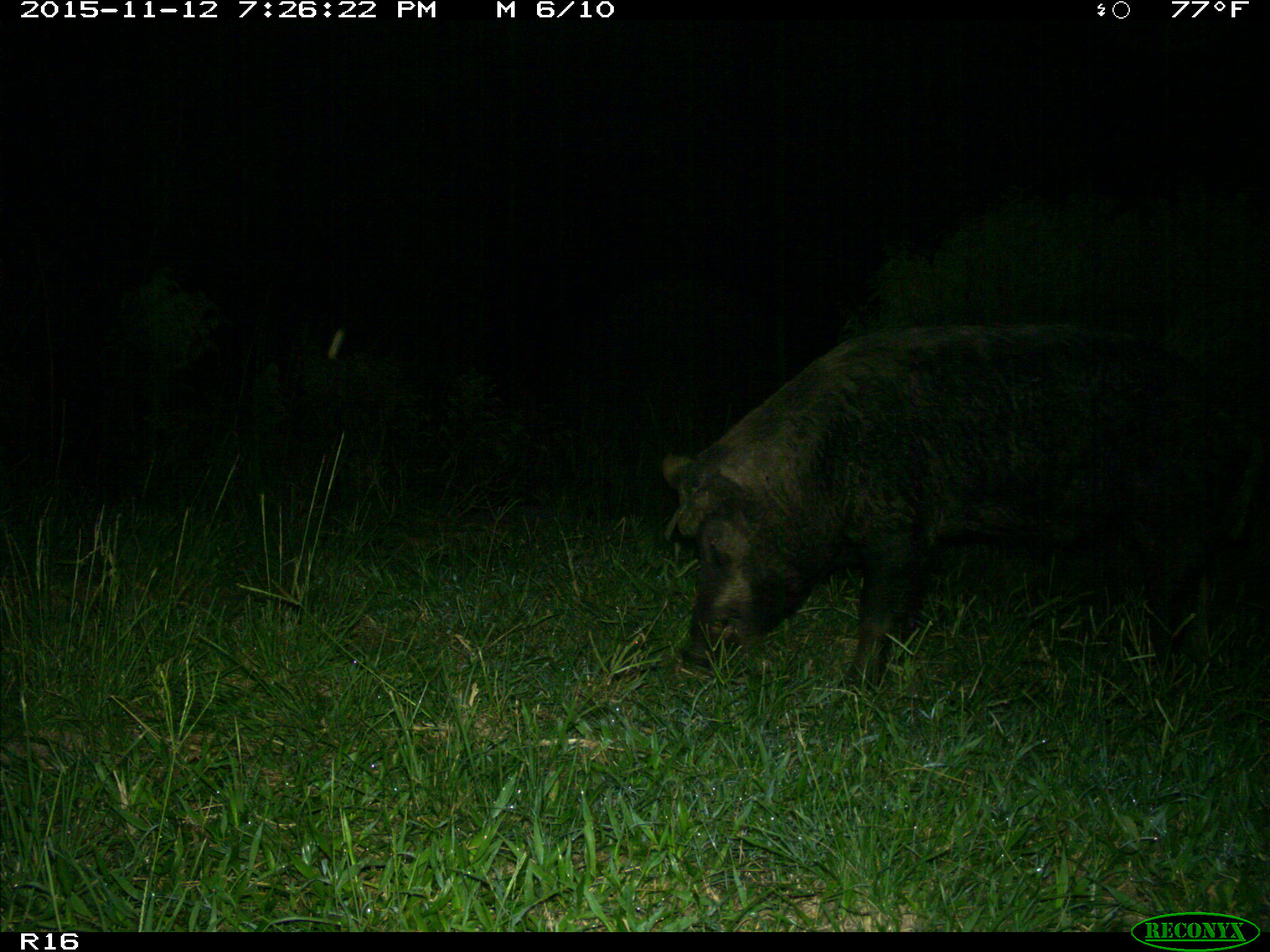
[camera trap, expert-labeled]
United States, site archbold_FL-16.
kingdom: Animalia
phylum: Chordata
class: Mammalia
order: Artiodactyla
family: Suidae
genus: Sus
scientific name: Sus scrofa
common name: wild boar